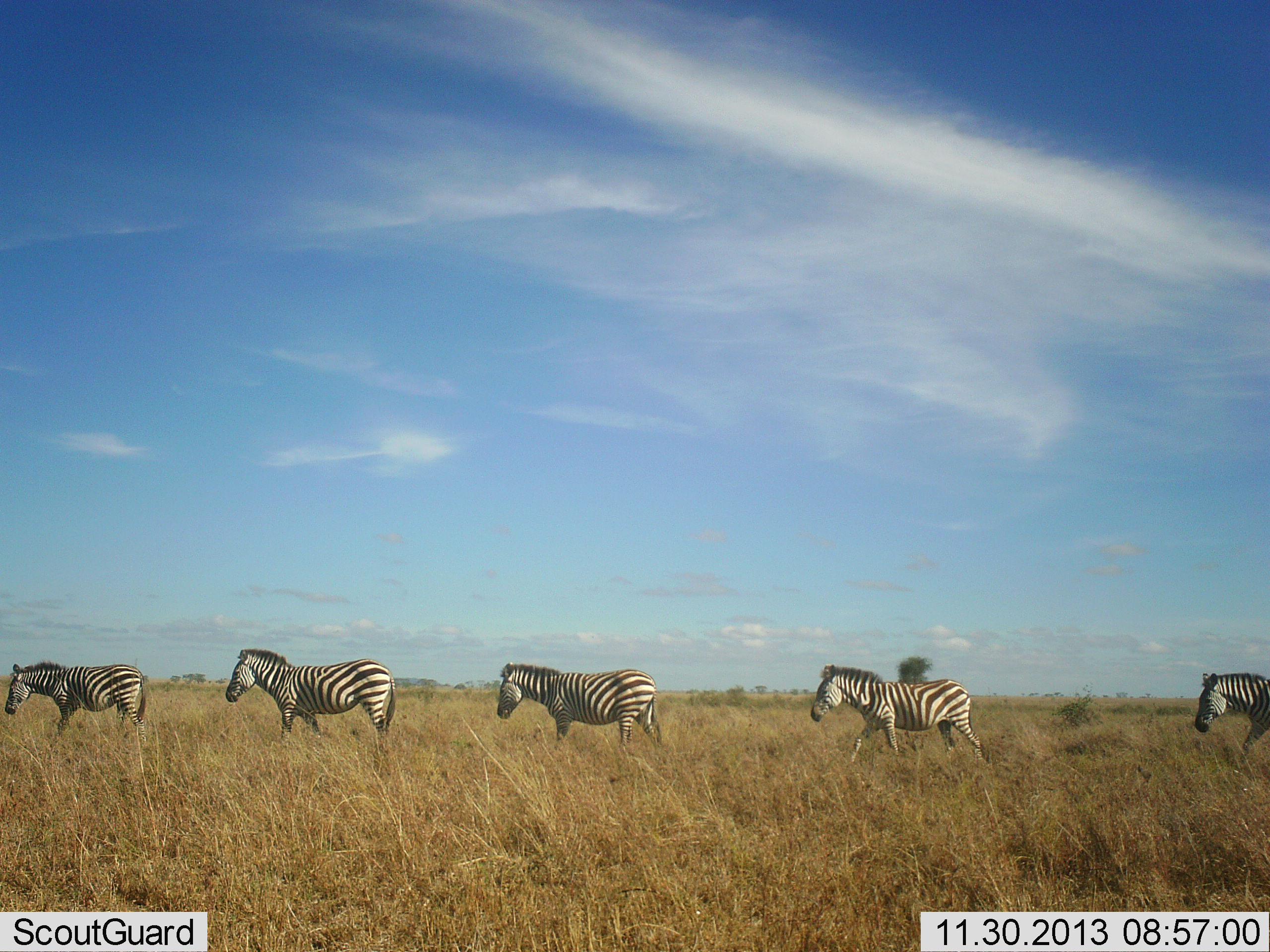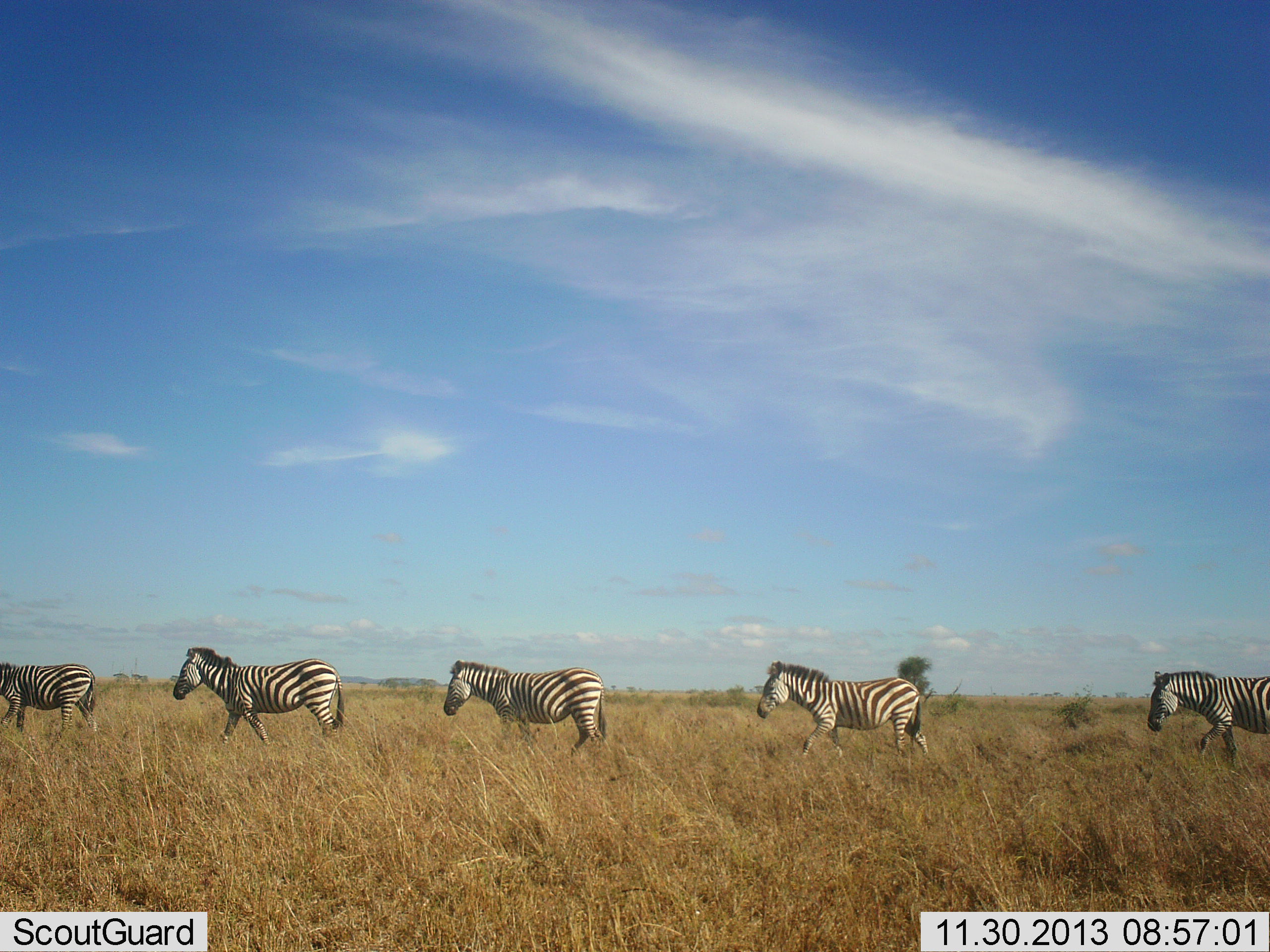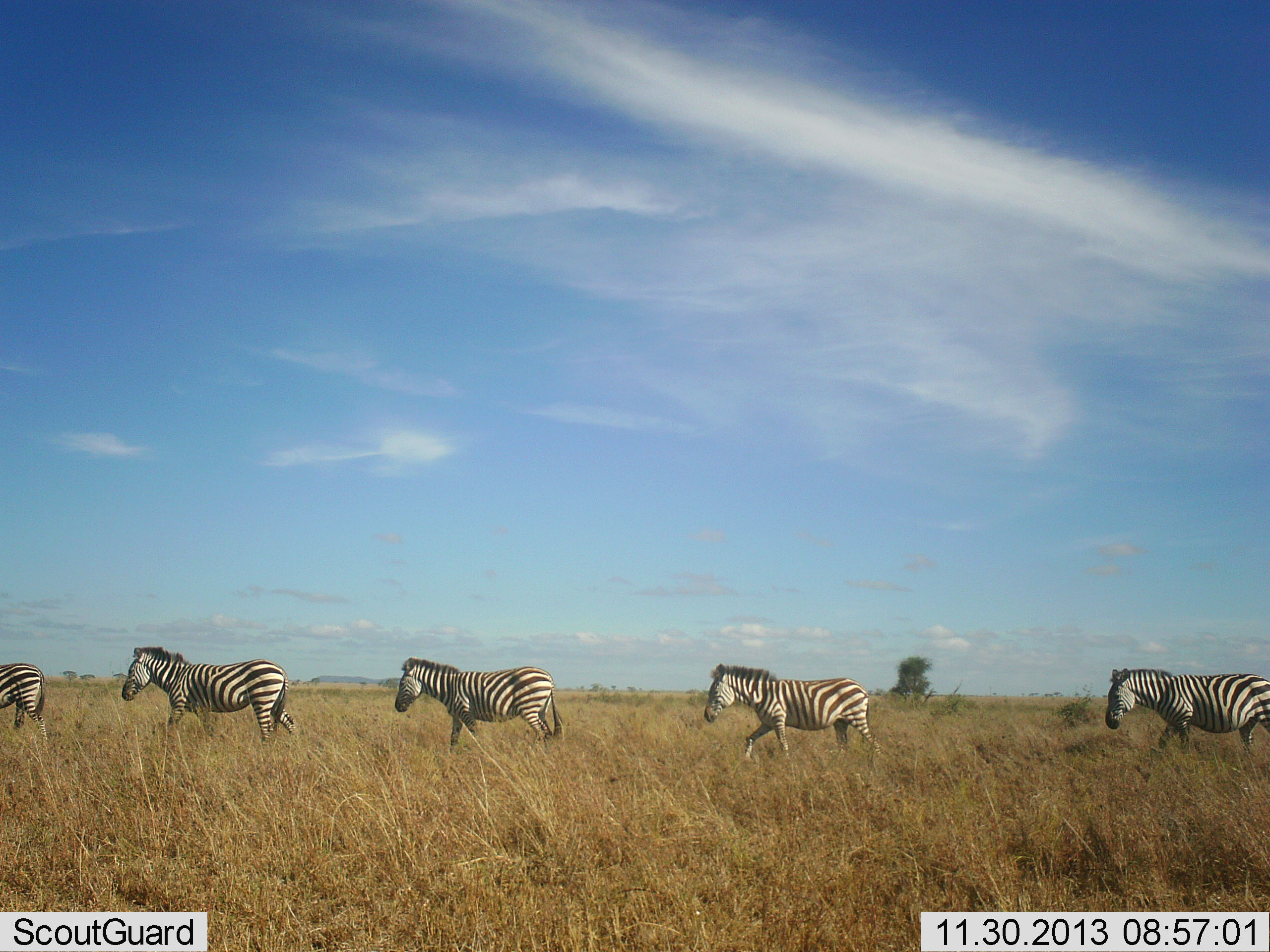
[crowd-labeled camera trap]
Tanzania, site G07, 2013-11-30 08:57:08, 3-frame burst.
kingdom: Animalia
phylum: Chordata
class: Mammalia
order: Perissodactyla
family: Equidae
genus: Equus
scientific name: Equus quagga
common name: plains zebra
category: zebra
Zebra (plains zebra) (Equus quagga), count 5. Behavior (volunteer vote fractions): standing 0%, resting 0%, moving 100%, interacting 0%. Young present (vote fraction): 0%. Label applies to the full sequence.